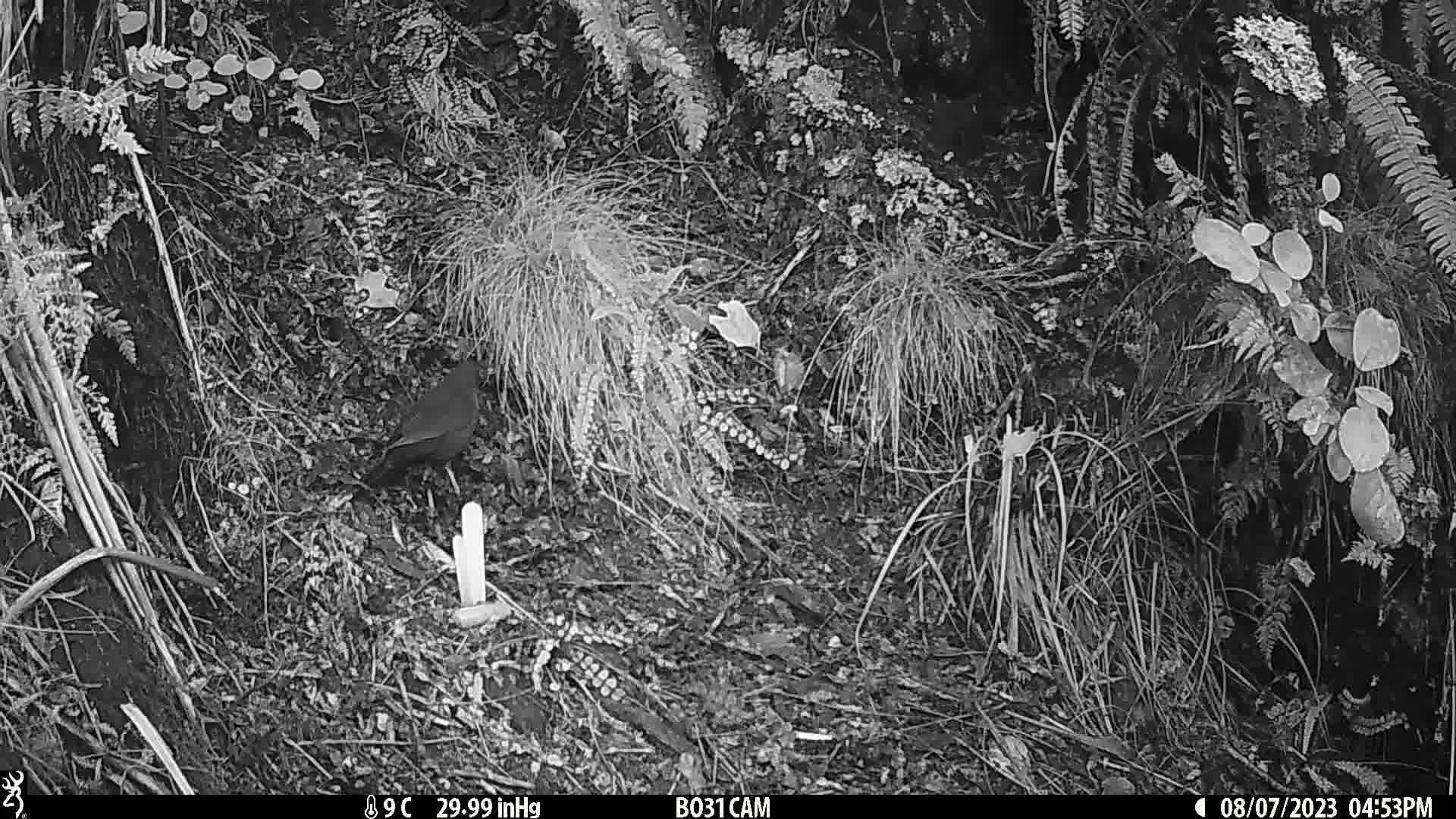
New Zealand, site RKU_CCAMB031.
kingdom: Animalia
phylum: Chordata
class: Aves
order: Passeriformes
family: Turdidae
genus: Turdus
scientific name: Turdus merula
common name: eurasian blackbird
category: blackbird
Blackbird (eurasian blackbird) (Turdus merula).